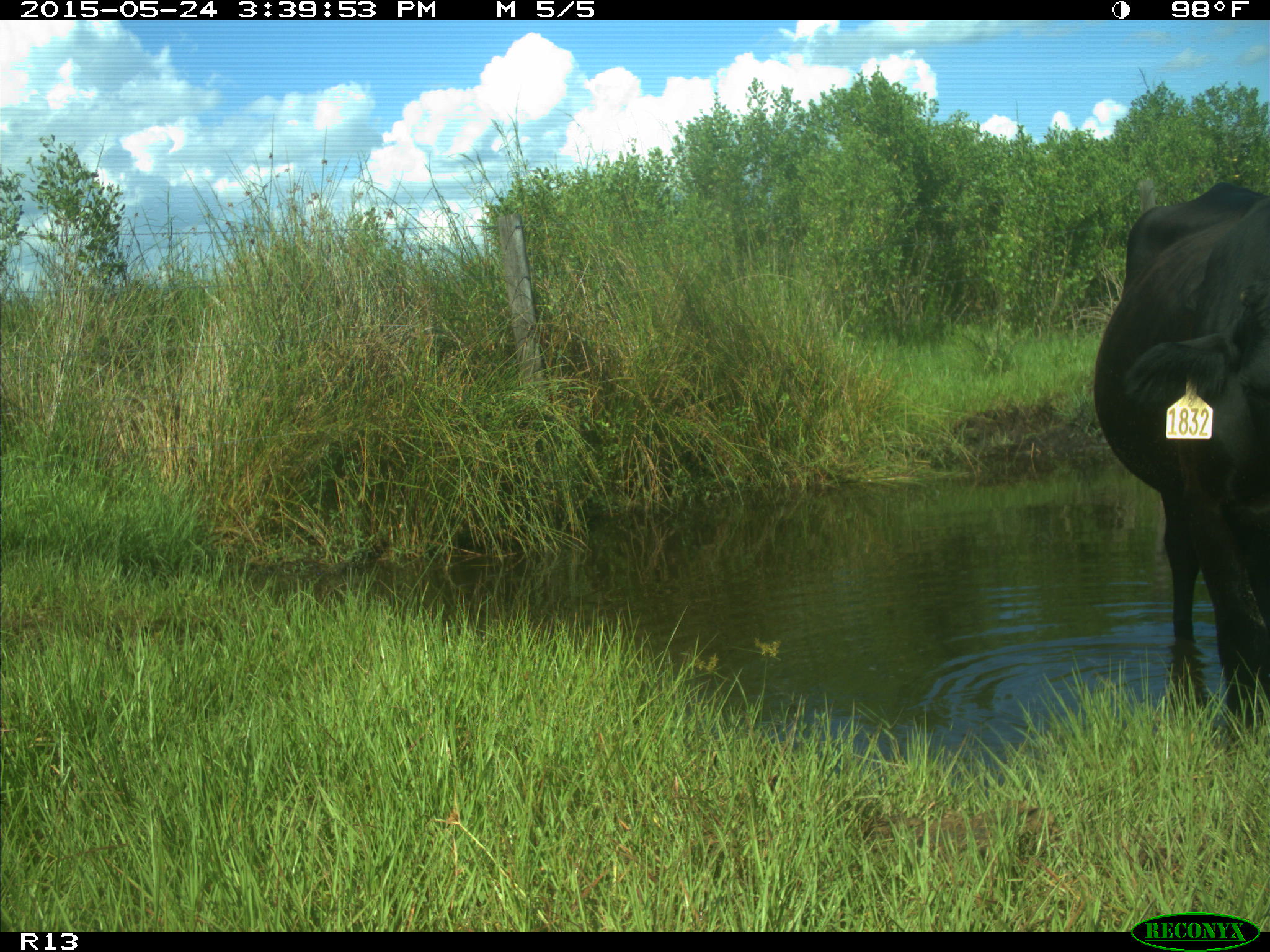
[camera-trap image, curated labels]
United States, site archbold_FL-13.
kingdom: Animalia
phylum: Chordata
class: Mammalia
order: Artiodactyla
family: Bovidae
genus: Bos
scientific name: Bos taurus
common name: domestic cow